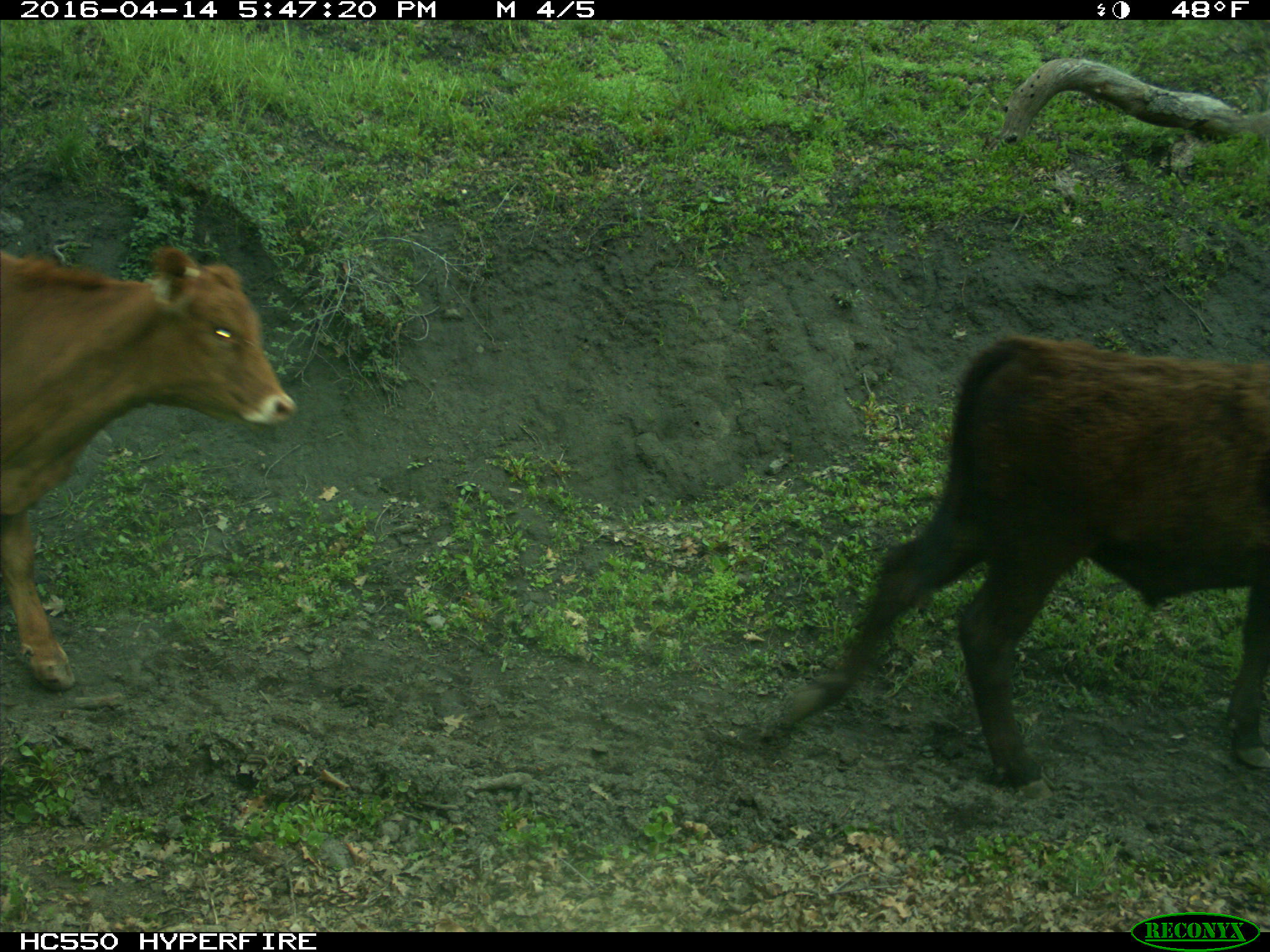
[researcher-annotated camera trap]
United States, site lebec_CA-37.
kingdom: Animalia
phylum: Chordata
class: Mammalia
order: Artiodactyla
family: Bovidae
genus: Bos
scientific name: Bos taurus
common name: domestic cow